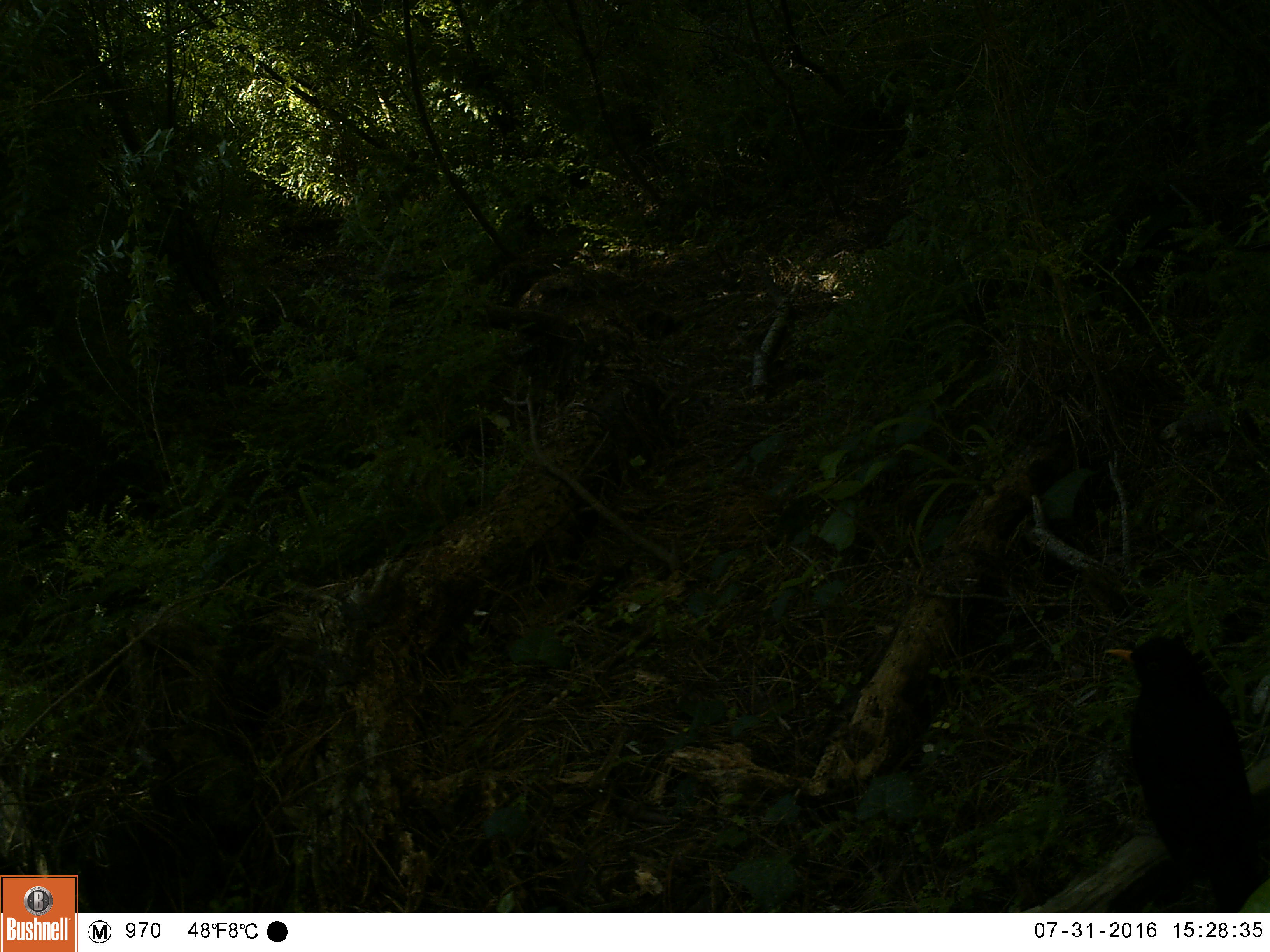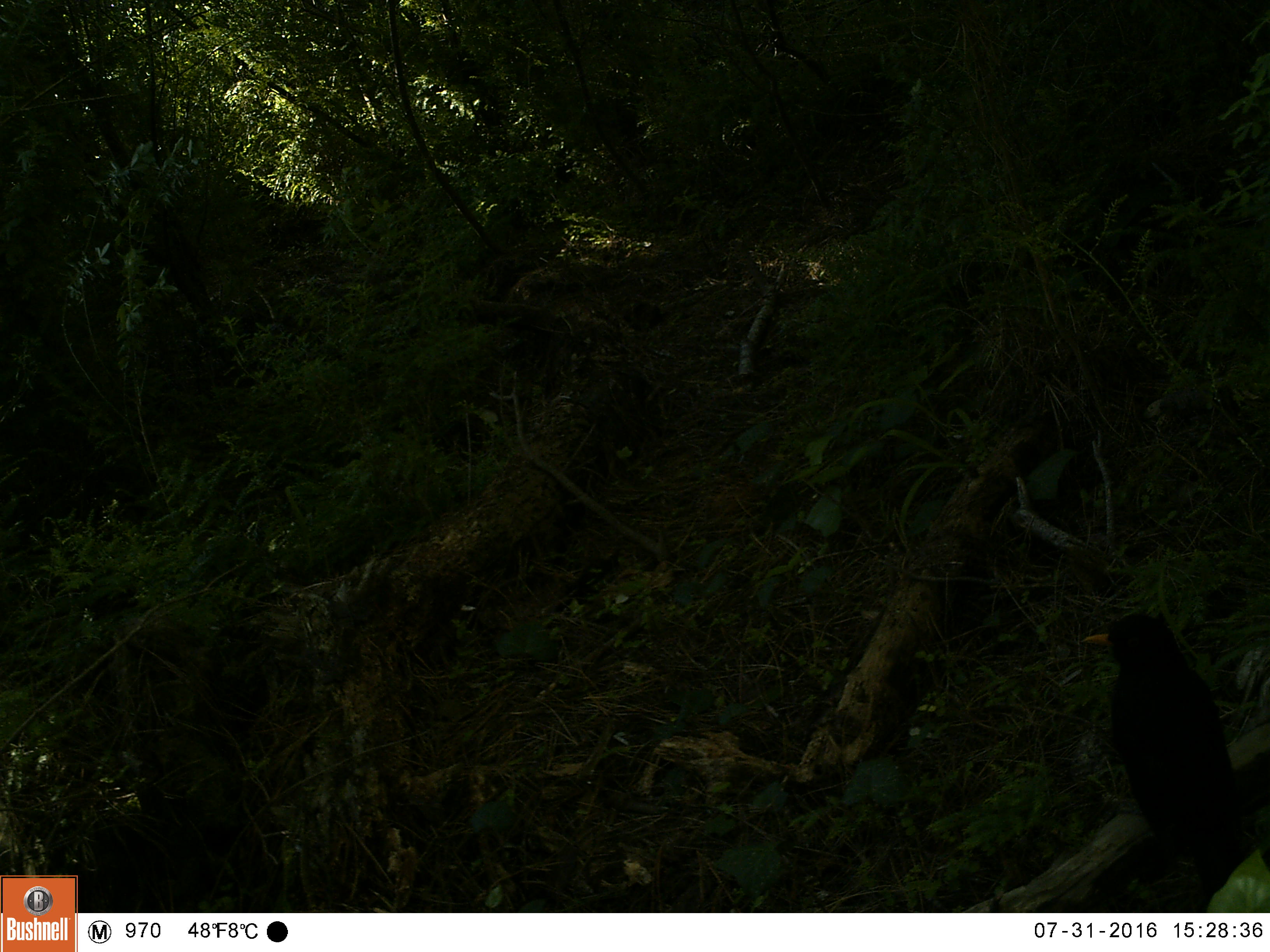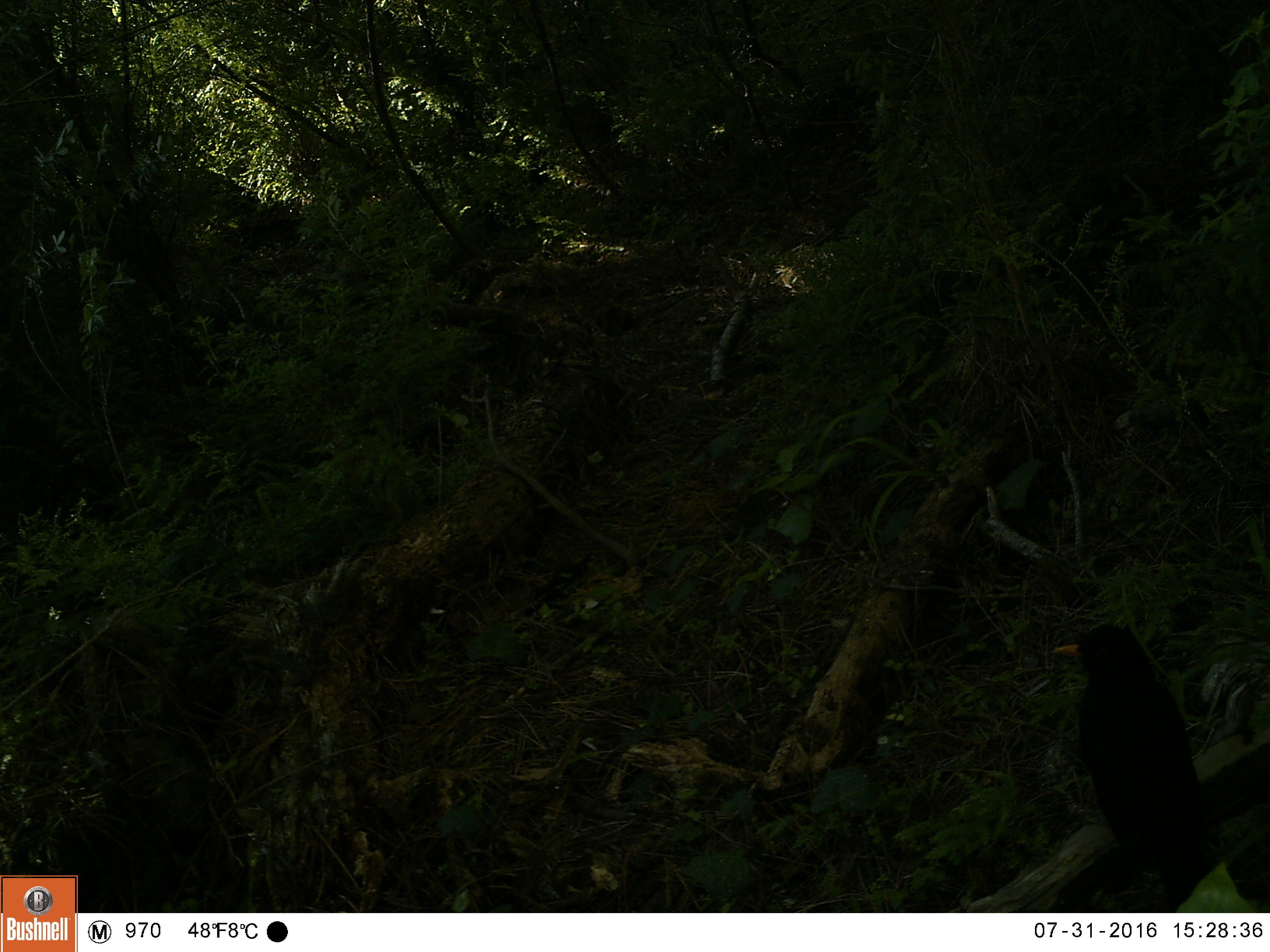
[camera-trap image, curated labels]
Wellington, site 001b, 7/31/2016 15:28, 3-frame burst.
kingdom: Animalia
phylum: Chordata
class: Aves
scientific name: Aves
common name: bird